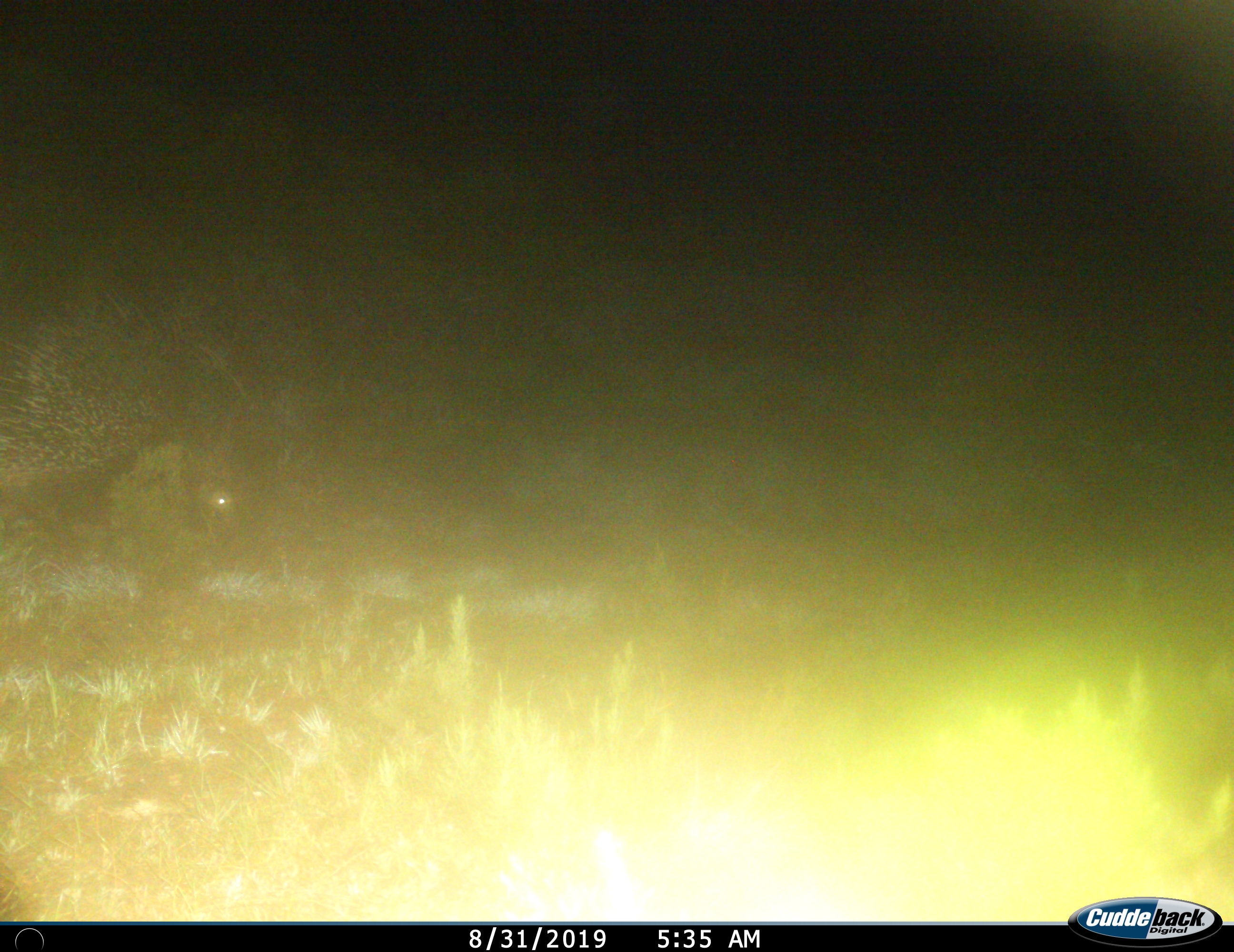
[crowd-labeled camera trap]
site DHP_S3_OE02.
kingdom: Animalia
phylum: Chordata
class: Mammalia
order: Rodentia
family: Hystricidae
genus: Hystrix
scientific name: Hystrix cristata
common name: crested porcupine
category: porcupine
Porcupine (crested porcupine) (Hystrix cristata), count 1. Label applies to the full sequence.